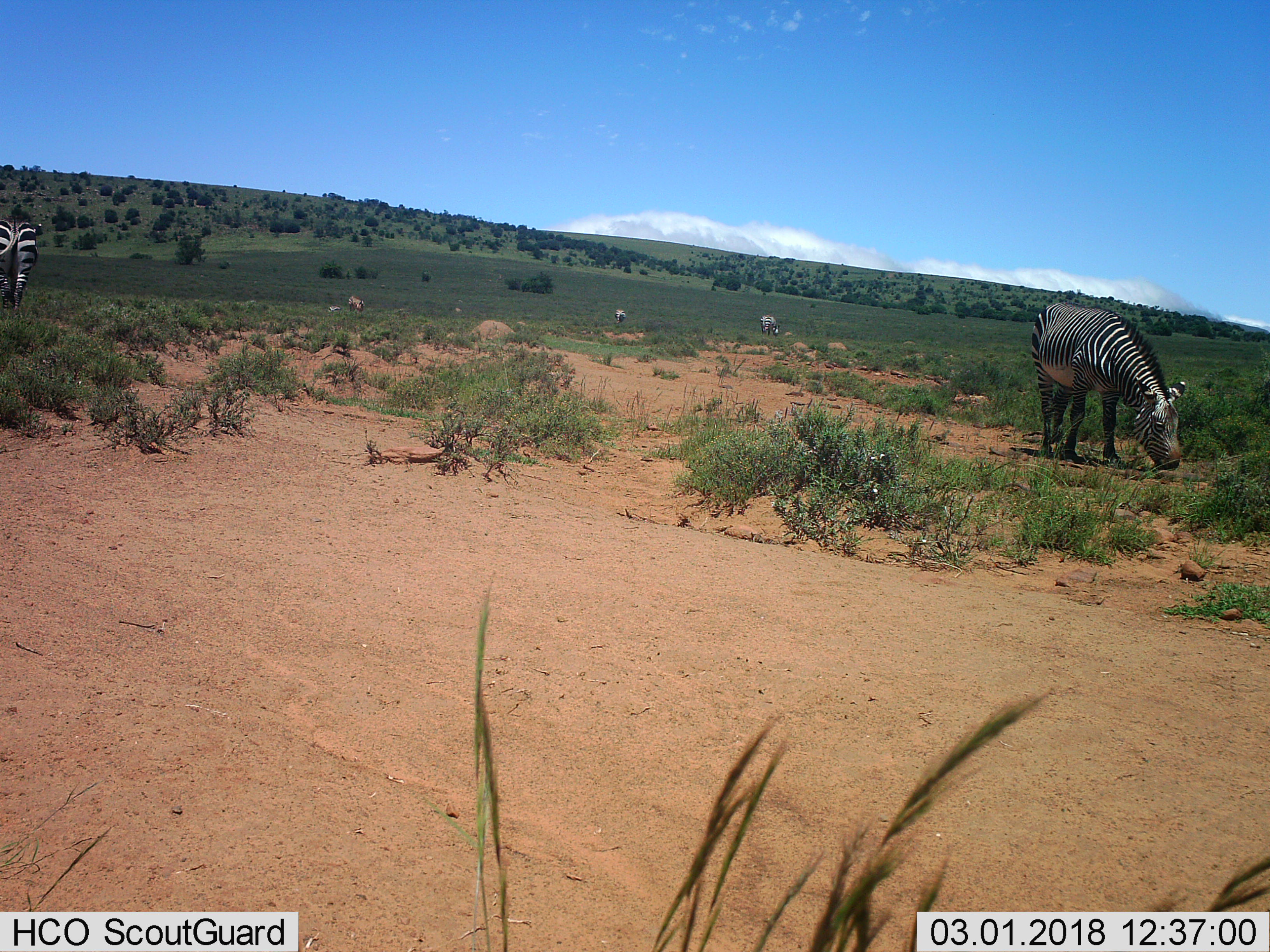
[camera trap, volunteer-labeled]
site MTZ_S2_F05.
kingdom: Animalia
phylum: Chordata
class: Mammalia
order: Perissodactyla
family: Equidae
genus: Equus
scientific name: Equus zebra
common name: mountain zebra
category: zebramountain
Zebramountain (mountain zebra) (Equus zebra), count 4. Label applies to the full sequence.